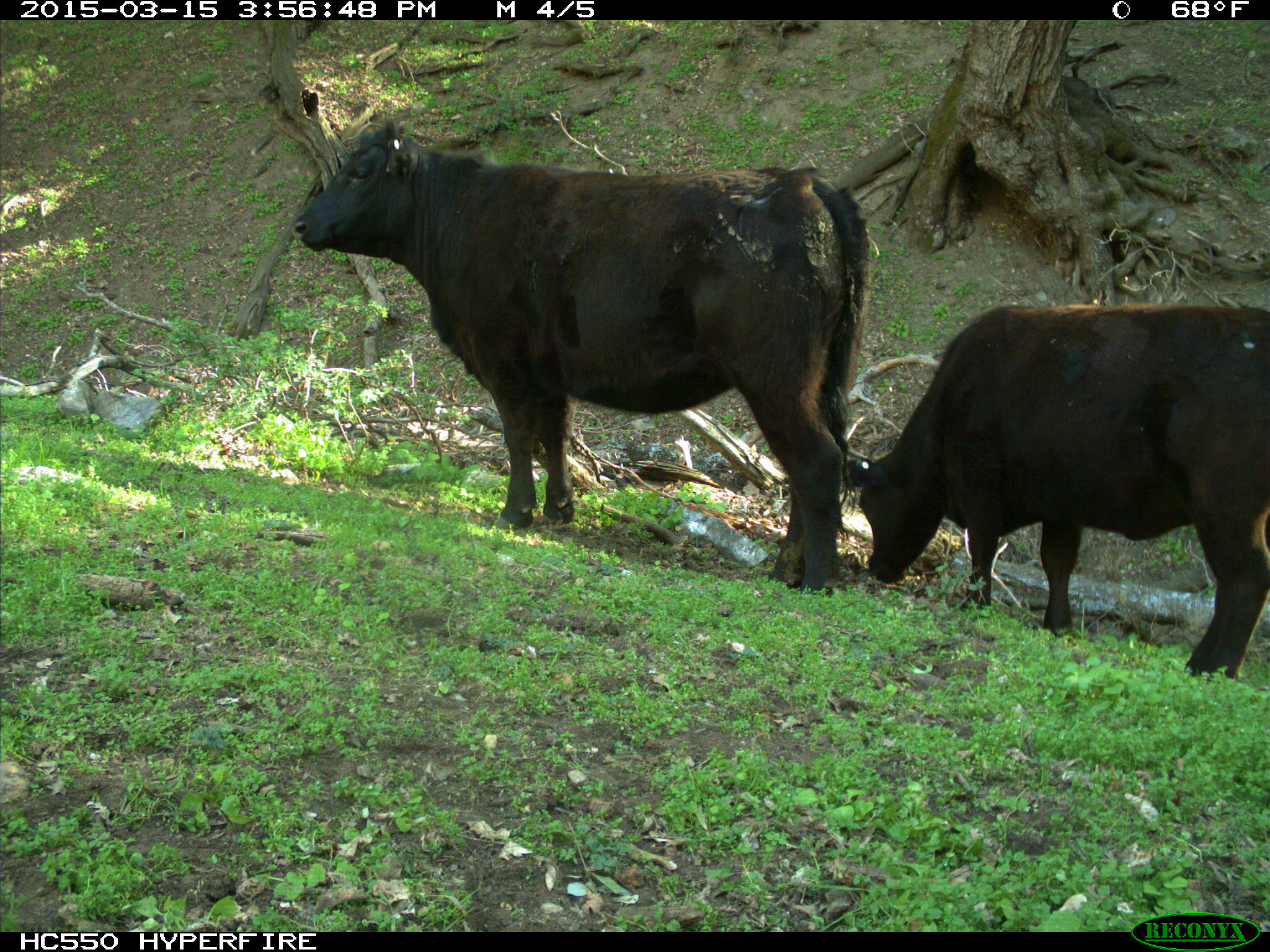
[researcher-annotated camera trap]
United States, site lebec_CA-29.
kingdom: Animalia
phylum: Chordata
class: Mammalia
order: Artiodactyla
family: Bovidae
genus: Bos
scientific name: Bos taurus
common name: domestic cow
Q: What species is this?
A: Bos taurus (domestic cow).